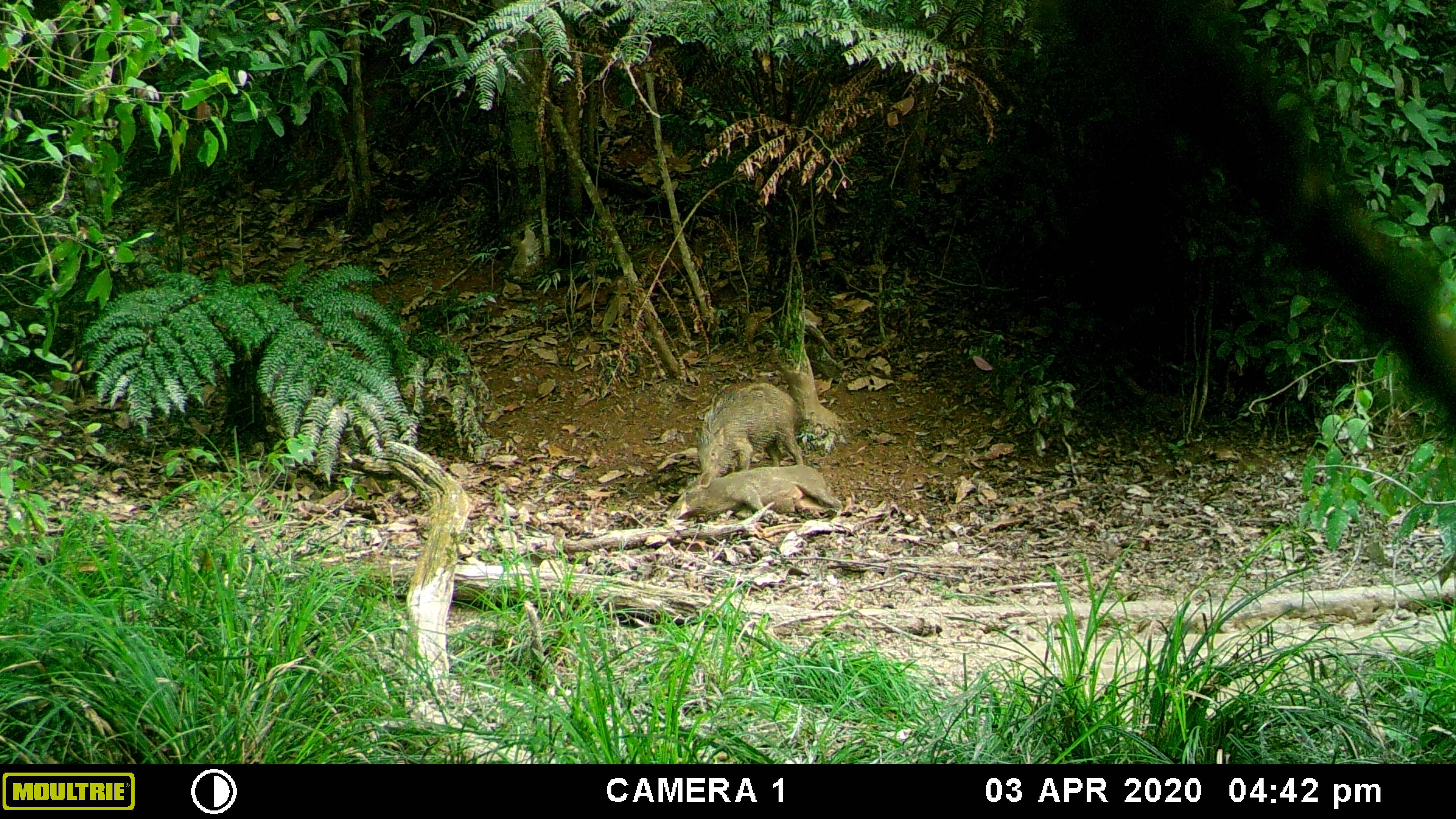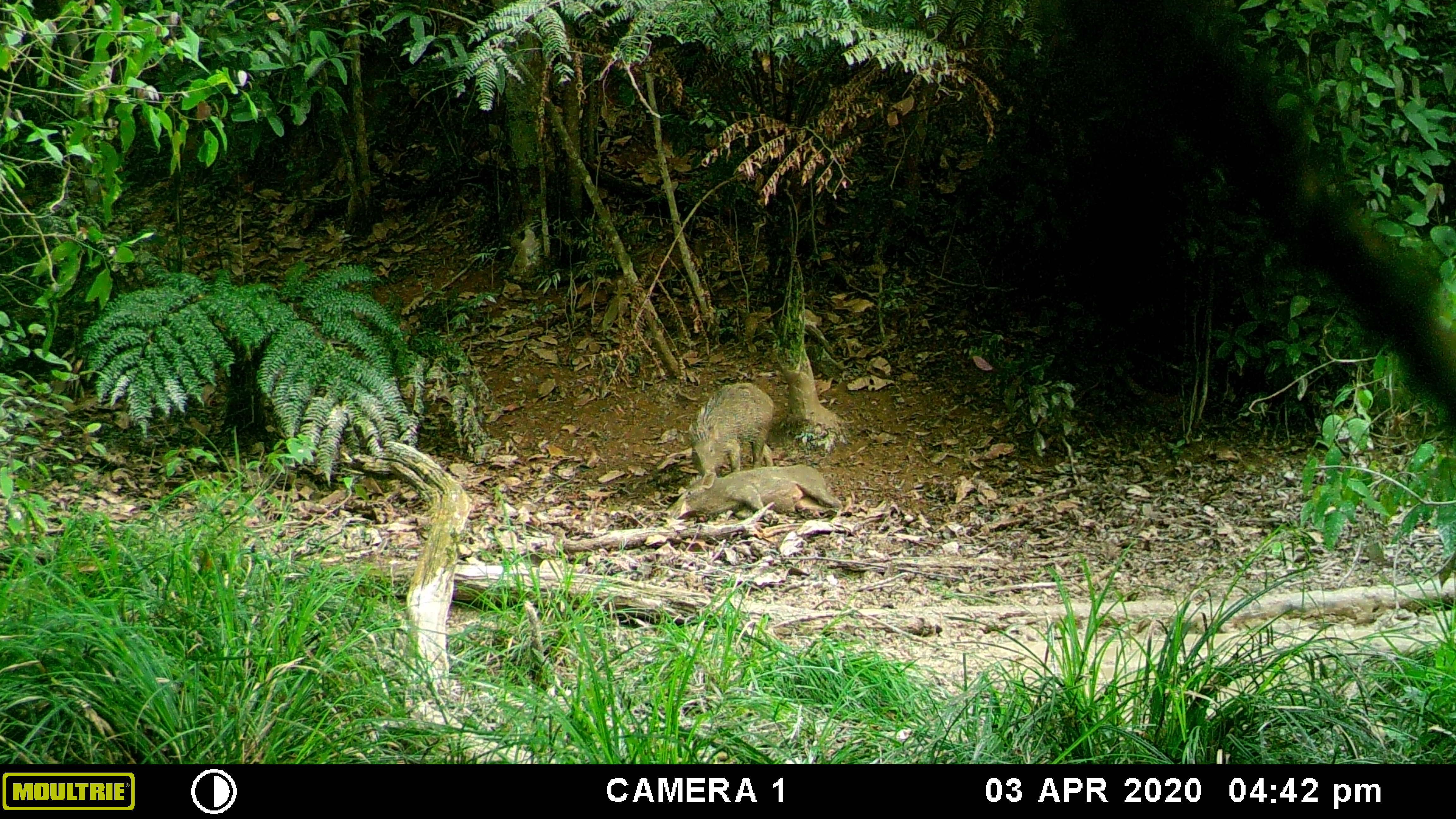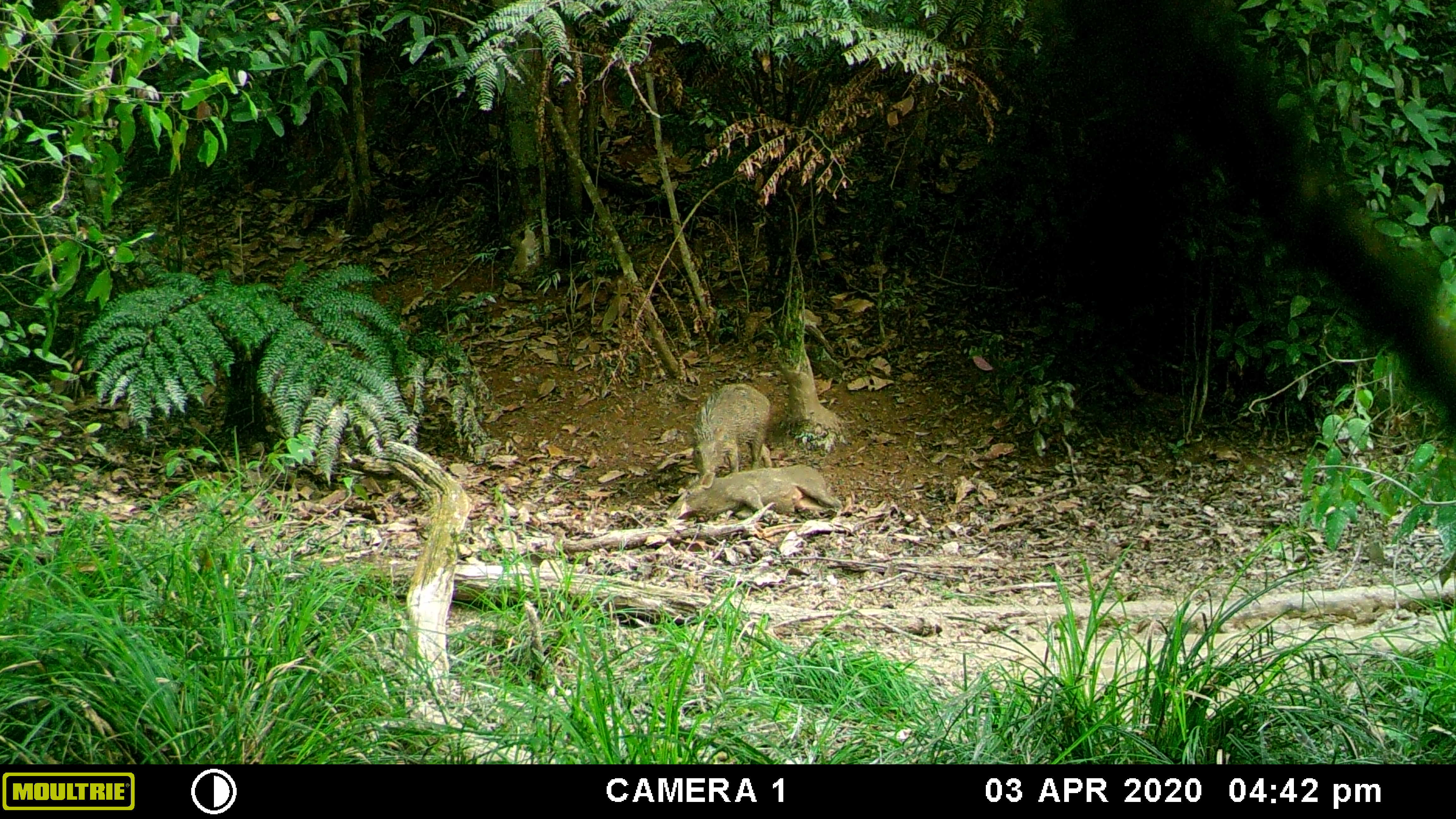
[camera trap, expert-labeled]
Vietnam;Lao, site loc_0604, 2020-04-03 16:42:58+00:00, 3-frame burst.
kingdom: Animalia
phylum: Chordata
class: Mammalia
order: Artiodactyla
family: Suidae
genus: Sus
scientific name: Sus scrofa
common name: eurasian wild pig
Eurasian wild pig (Sus scrofa). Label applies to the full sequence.